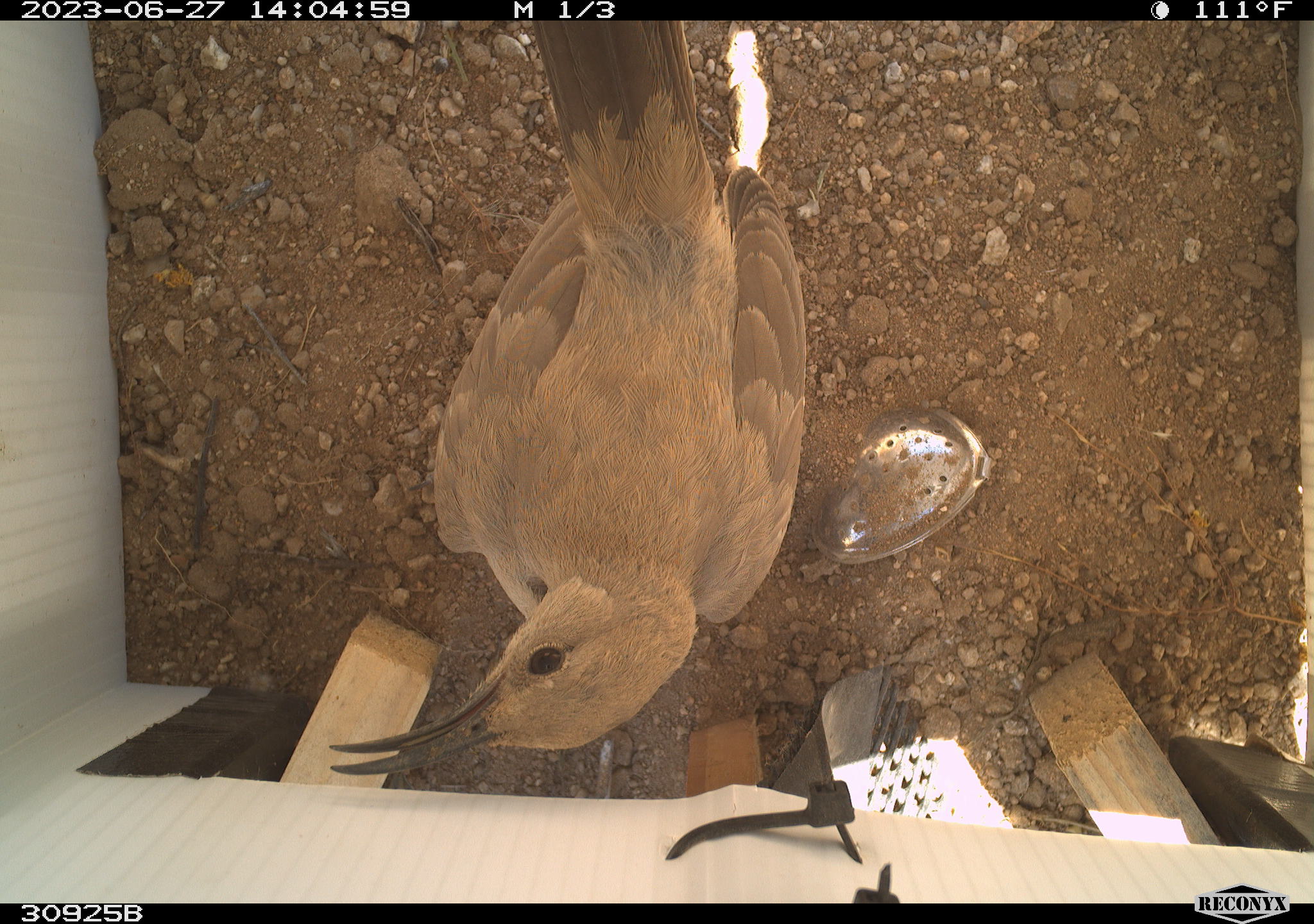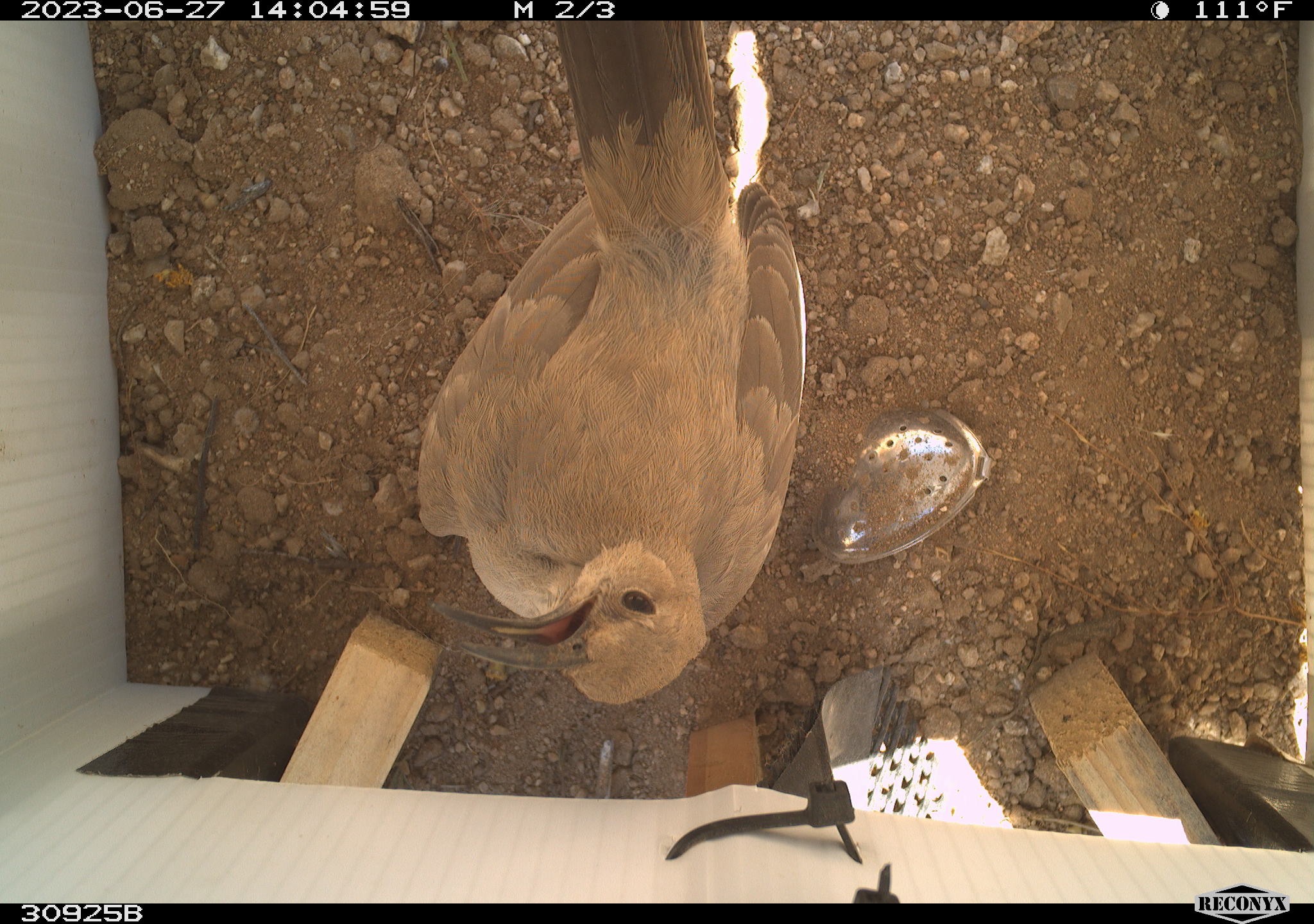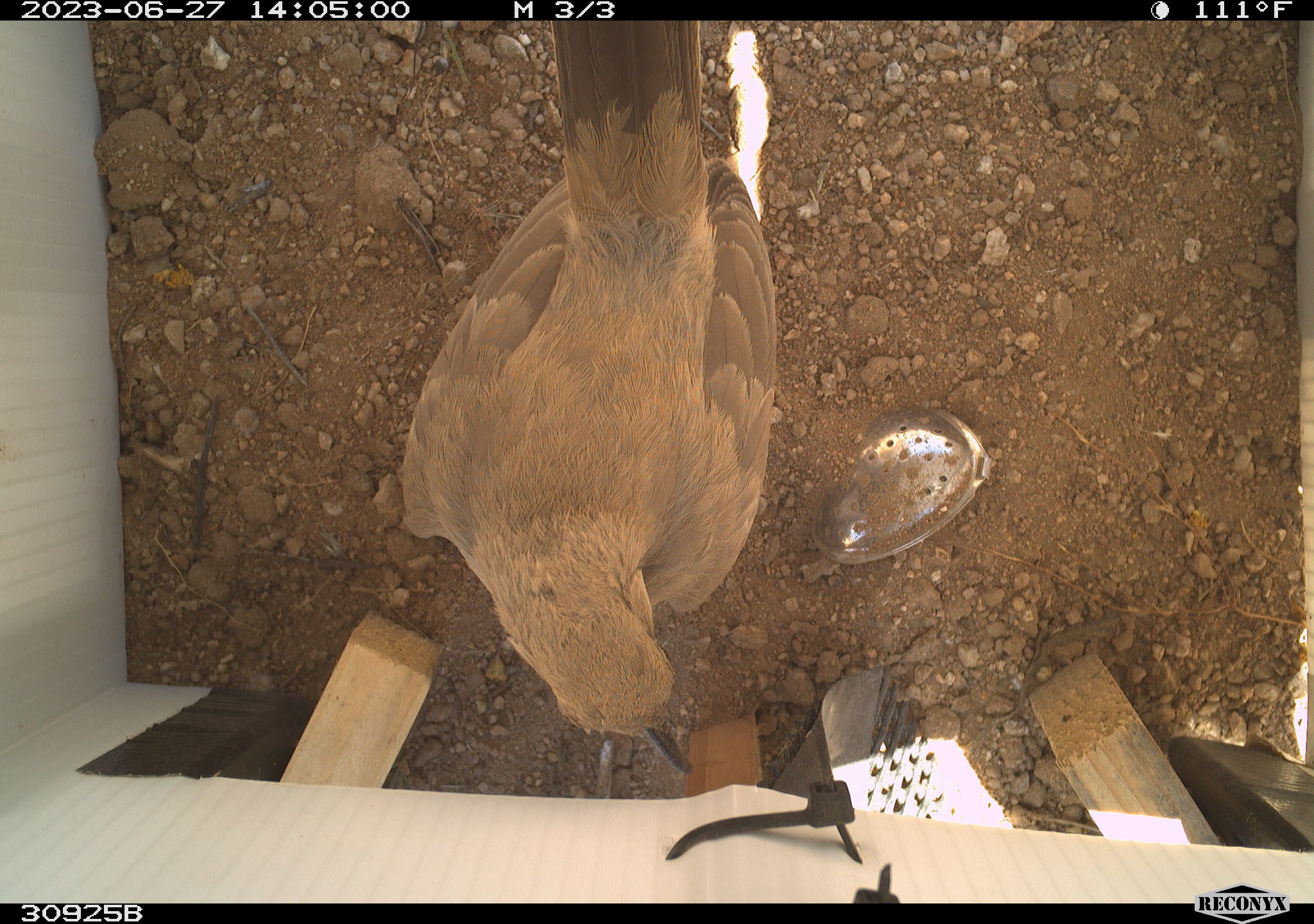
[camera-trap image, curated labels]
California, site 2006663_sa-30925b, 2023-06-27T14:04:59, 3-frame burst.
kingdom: Animalia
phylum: Chordata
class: Aves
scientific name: Aves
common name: bird